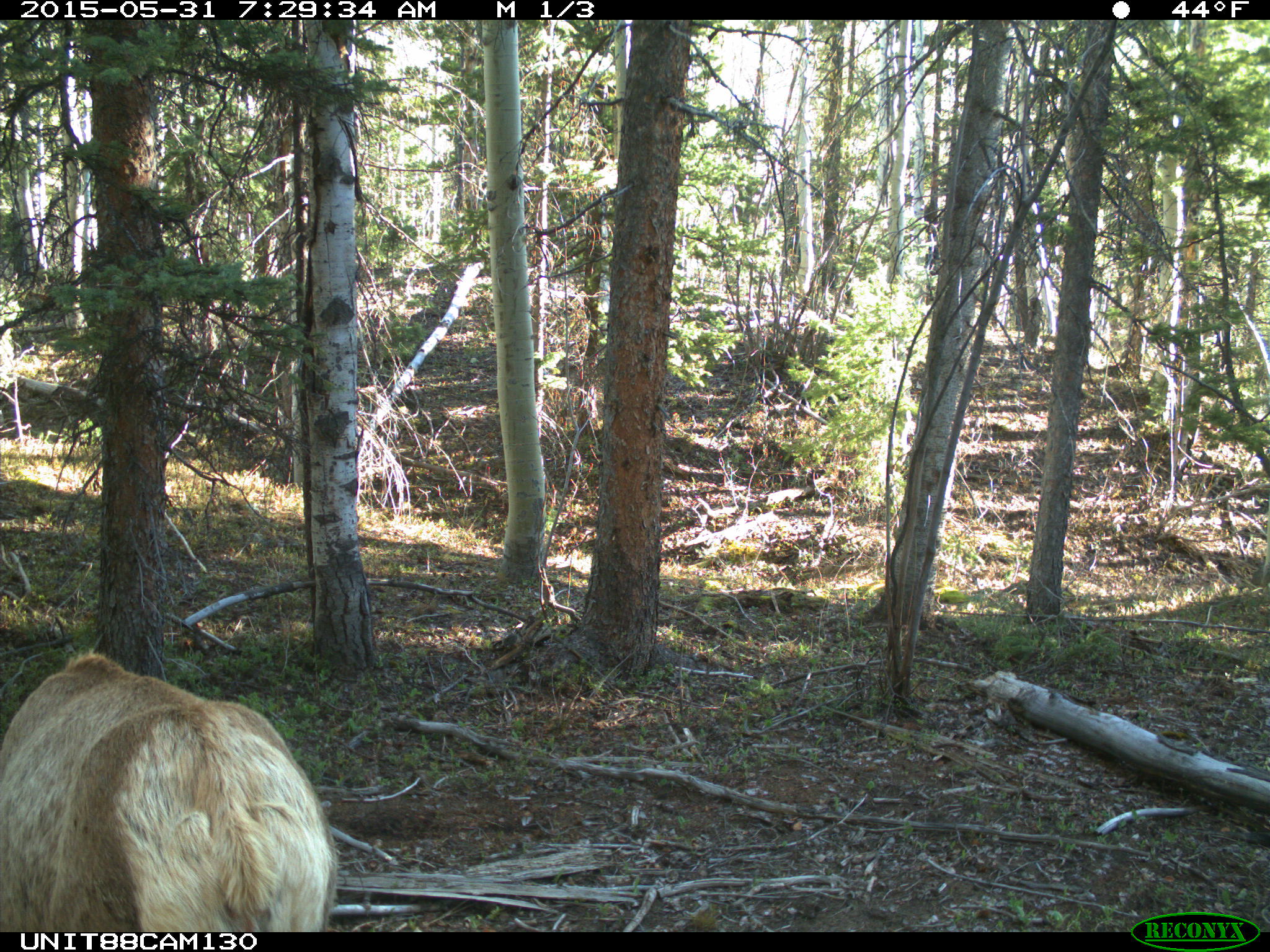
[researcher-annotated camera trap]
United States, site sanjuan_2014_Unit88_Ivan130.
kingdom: Animalia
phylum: Chordata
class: Mammalia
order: Artiodactyla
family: Cervidae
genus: Cervus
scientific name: Cervus elaphus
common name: red deer